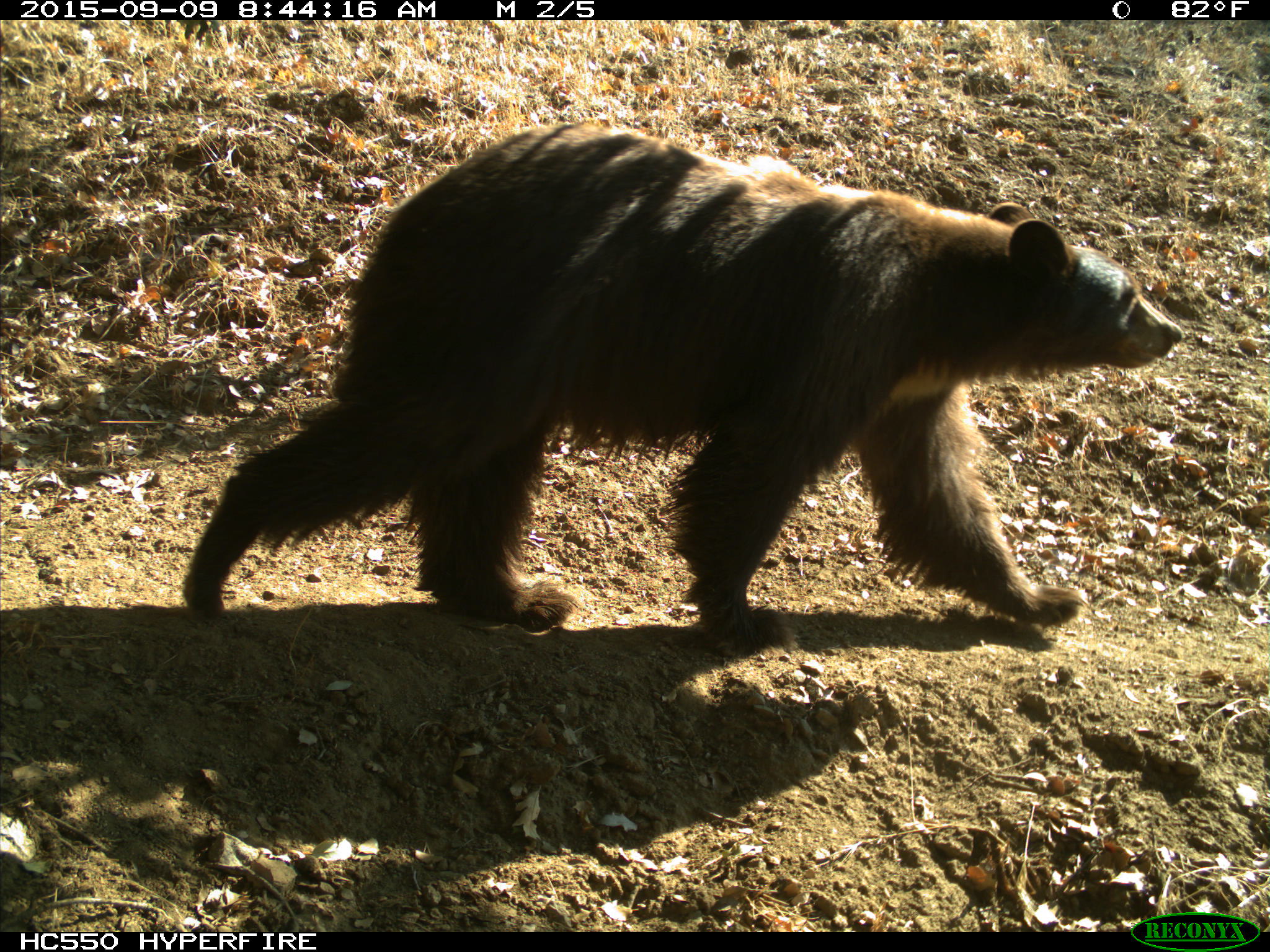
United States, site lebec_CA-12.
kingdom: Animalia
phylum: Chordata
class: Mammalia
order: Carnivora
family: Ursidae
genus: Ursus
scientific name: Ursus americanus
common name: american black bear